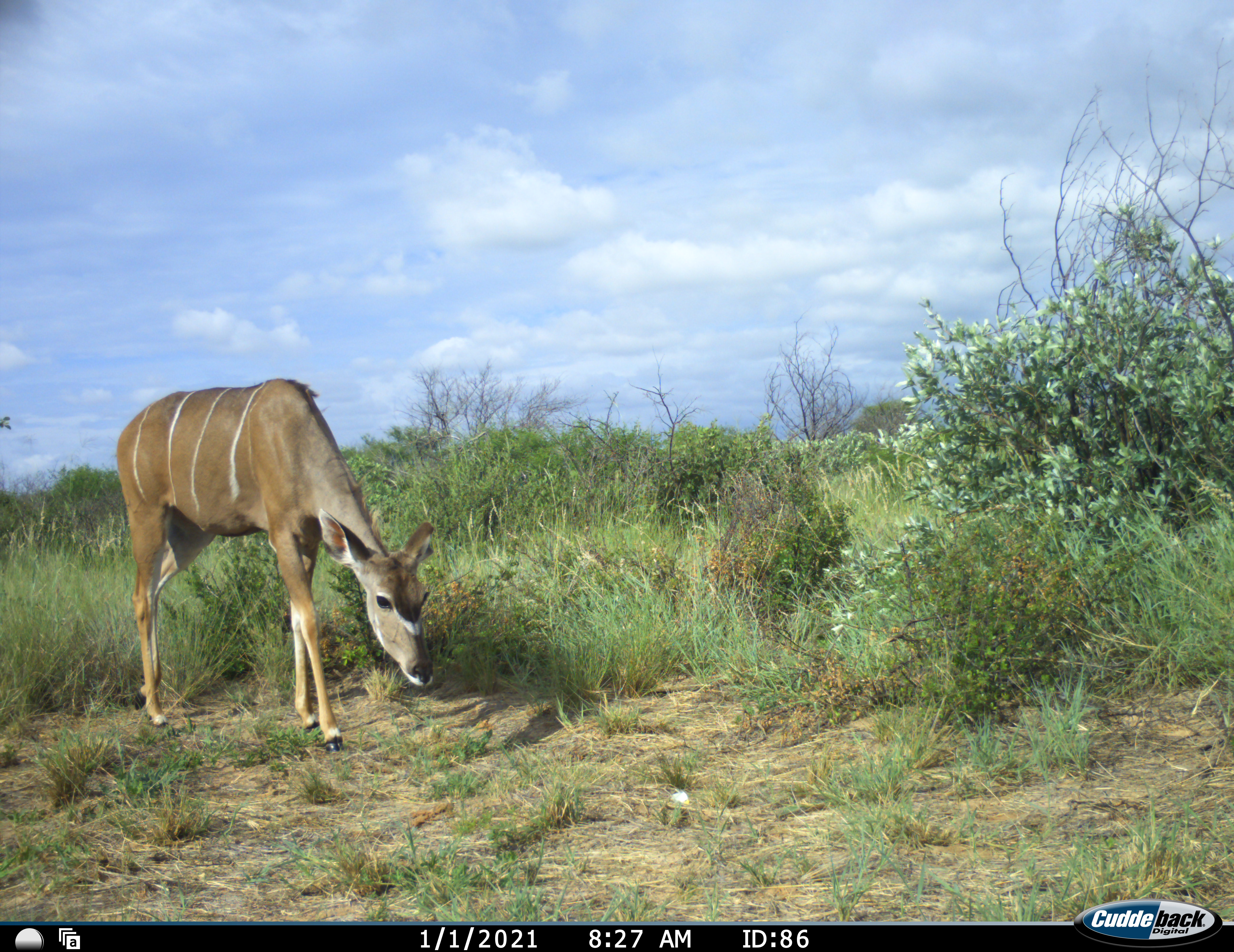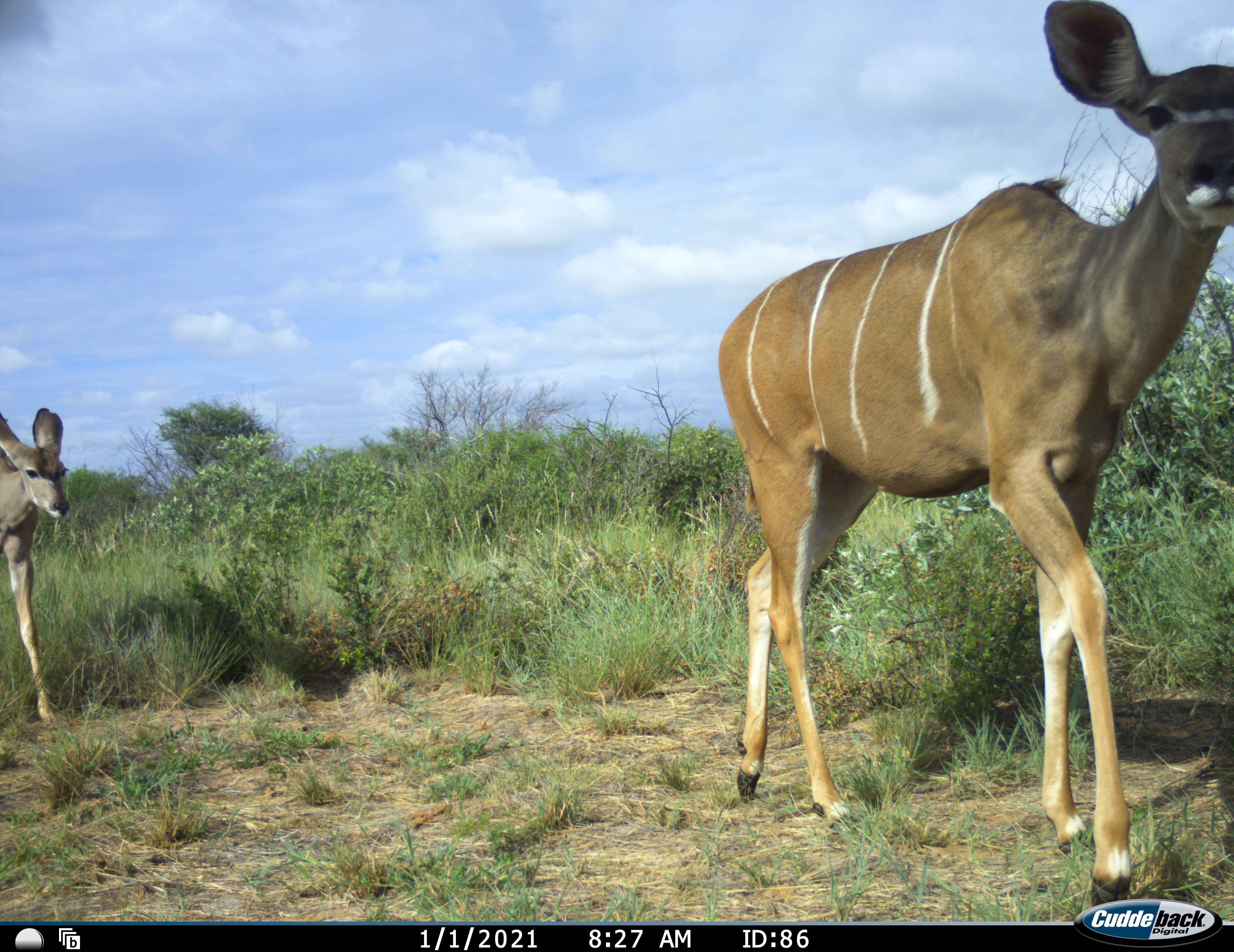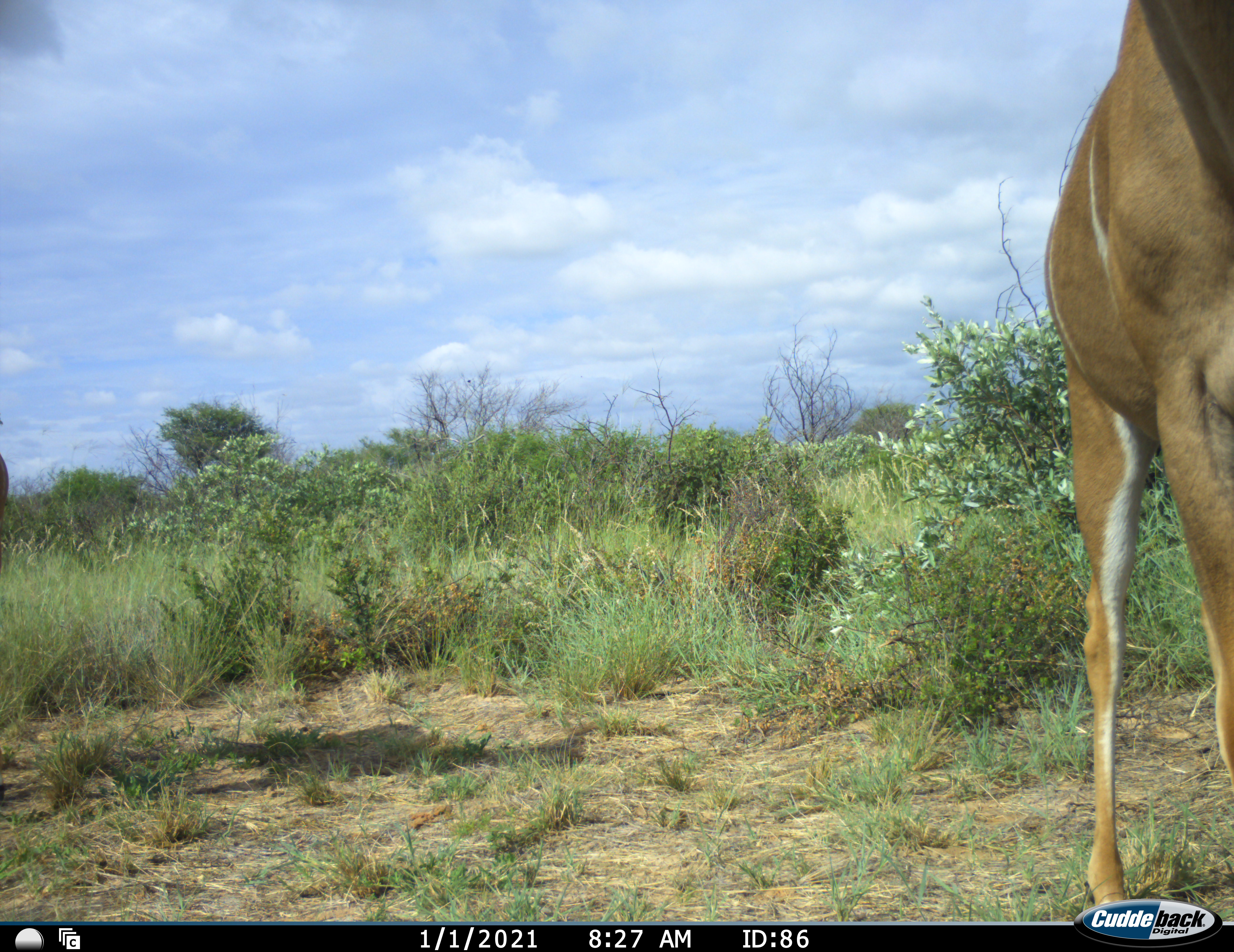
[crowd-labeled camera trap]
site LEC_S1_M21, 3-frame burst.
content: unidentified animal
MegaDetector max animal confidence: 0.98